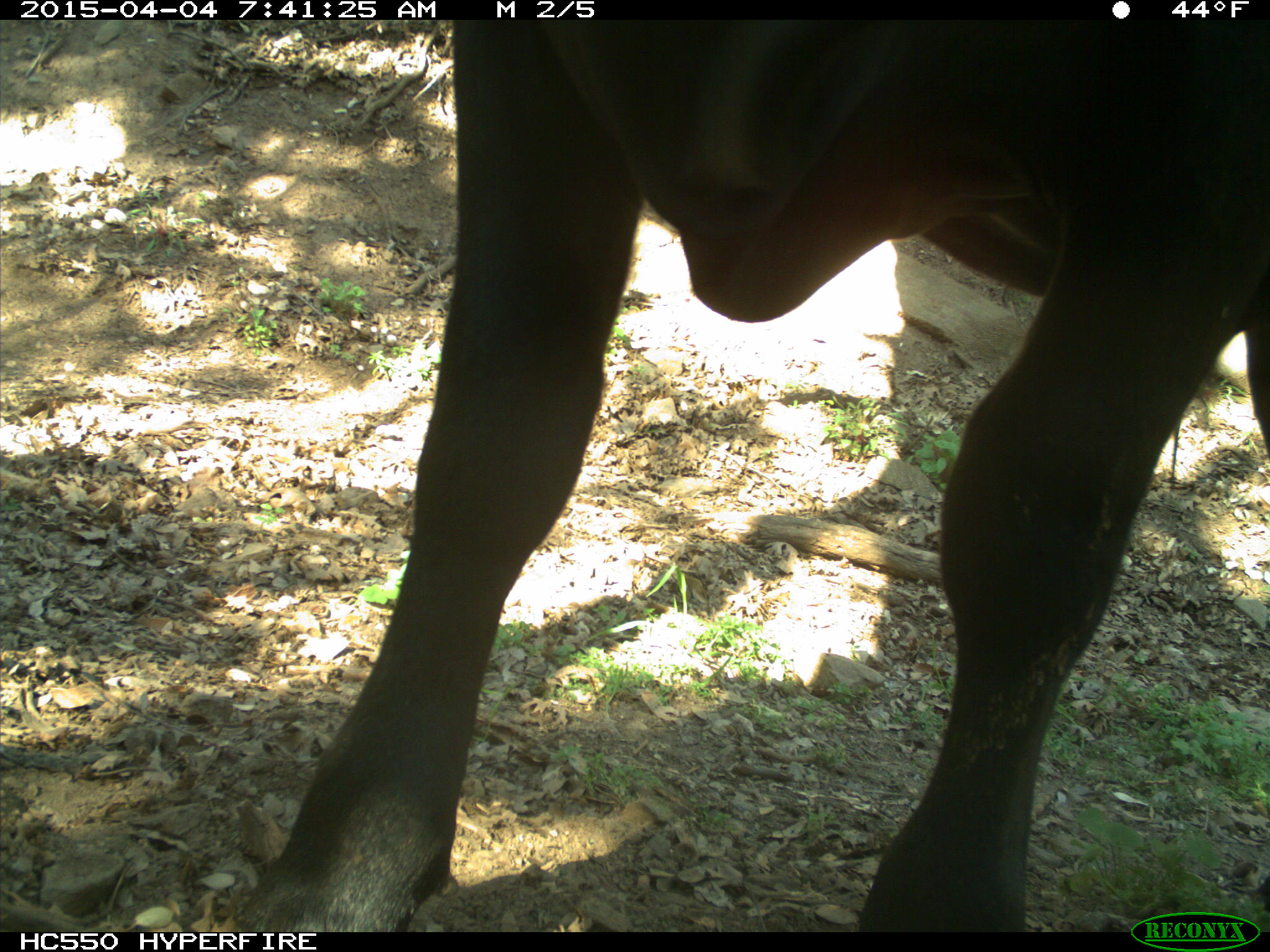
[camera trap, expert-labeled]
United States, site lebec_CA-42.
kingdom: Animalia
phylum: Chordata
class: Mammalia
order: Artiodactyla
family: Bovidae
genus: Bos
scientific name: Bos taurus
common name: domestic cow